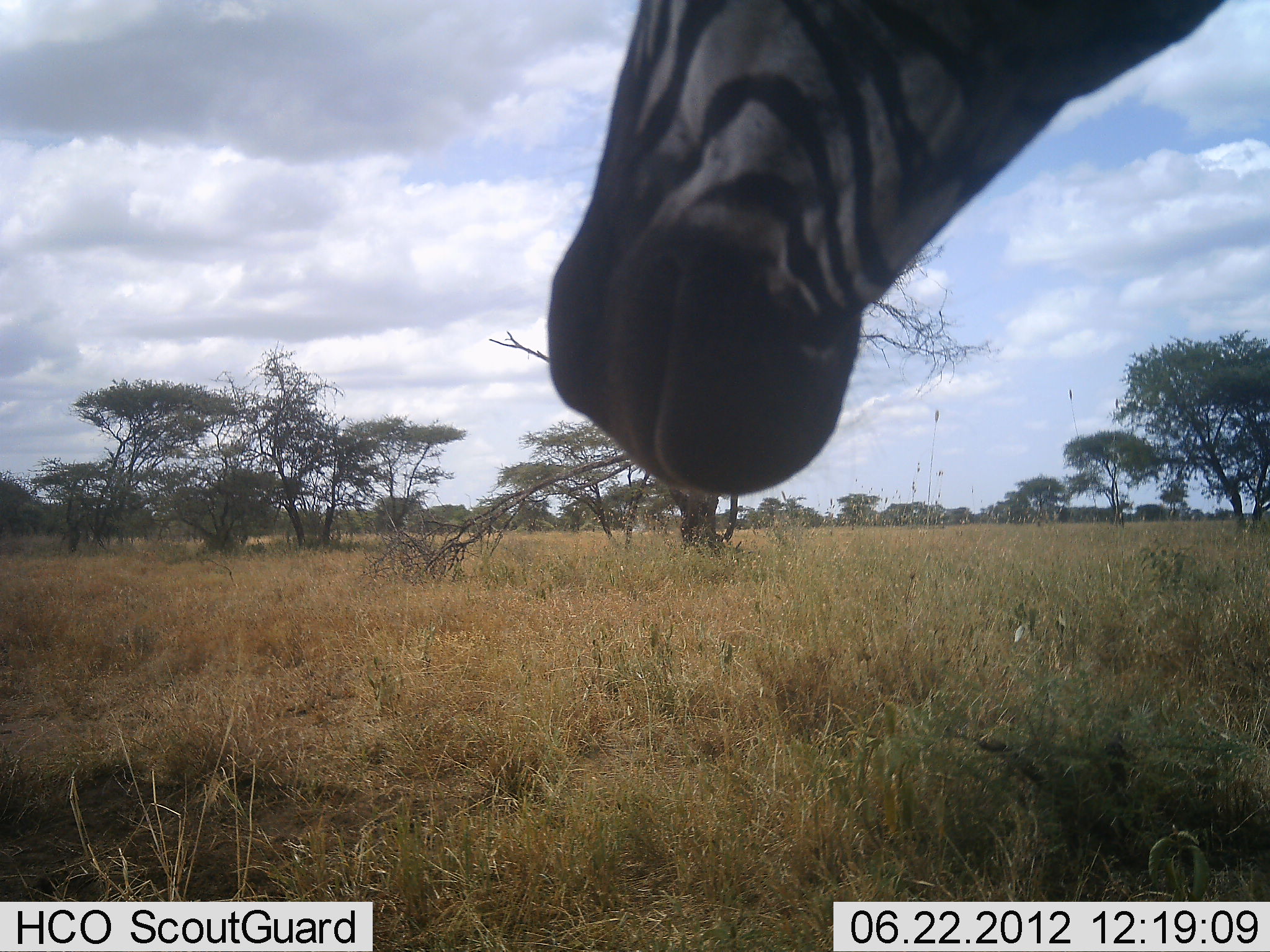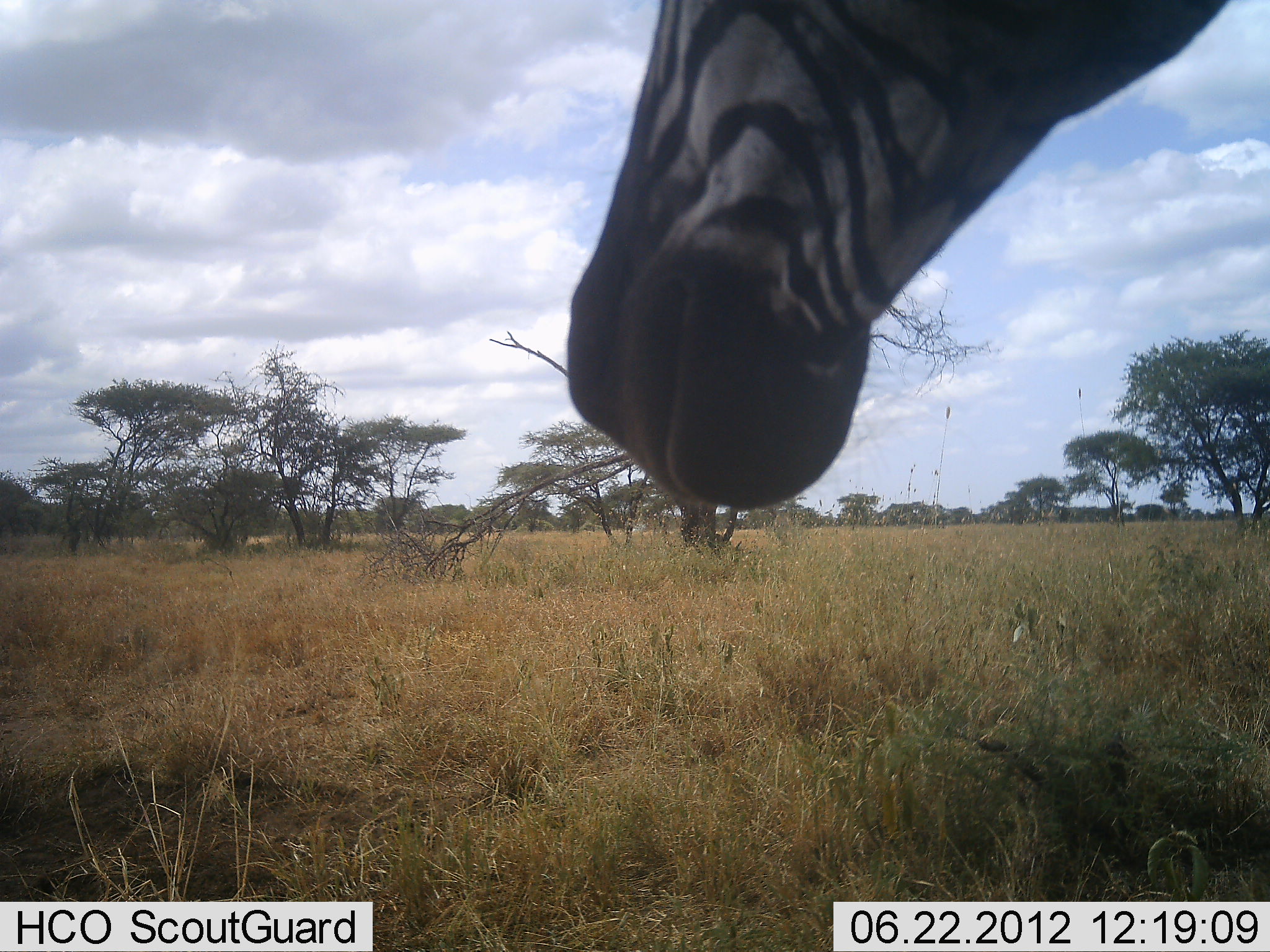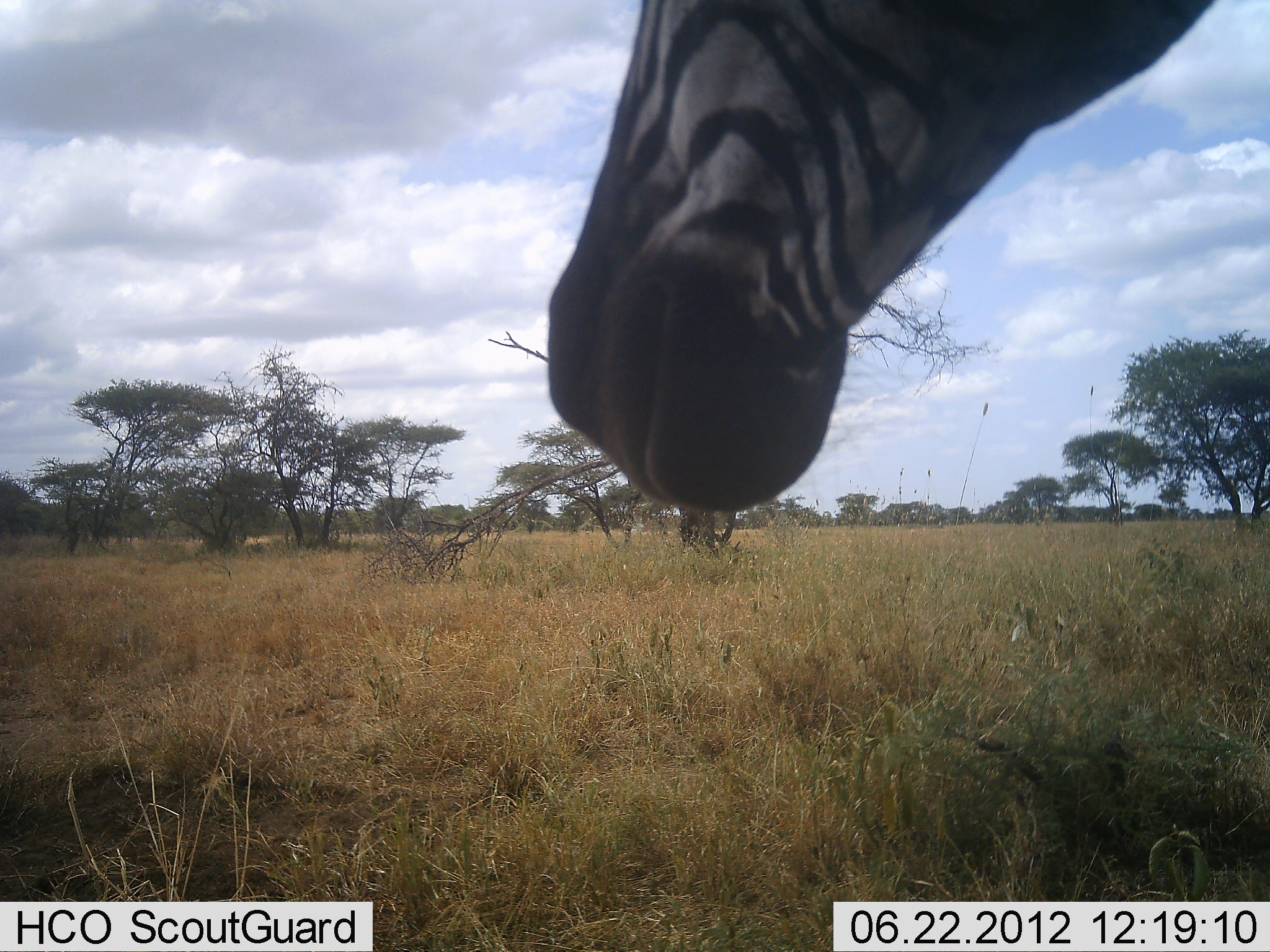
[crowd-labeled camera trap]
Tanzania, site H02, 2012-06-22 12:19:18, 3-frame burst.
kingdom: Animalia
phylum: Chordata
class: Mammalia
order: Perissodactyla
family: Equidae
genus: Equus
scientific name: Equus quagga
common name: plains zebra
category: zebra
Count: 1.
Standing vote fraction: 100%.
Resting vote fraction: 0%.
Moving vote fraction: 0%.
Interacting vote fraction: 0%.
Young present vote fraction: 0%.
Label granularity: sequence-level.